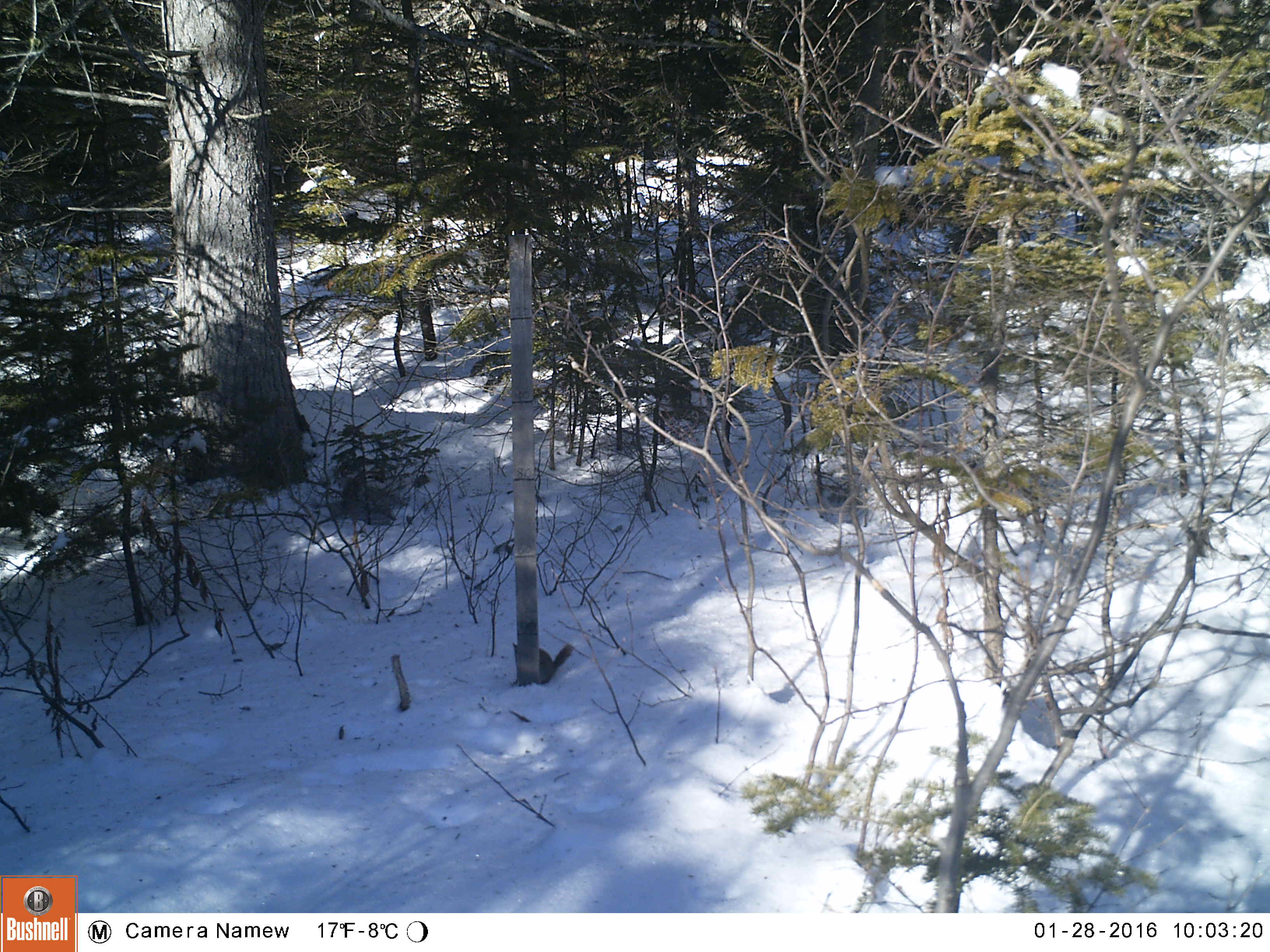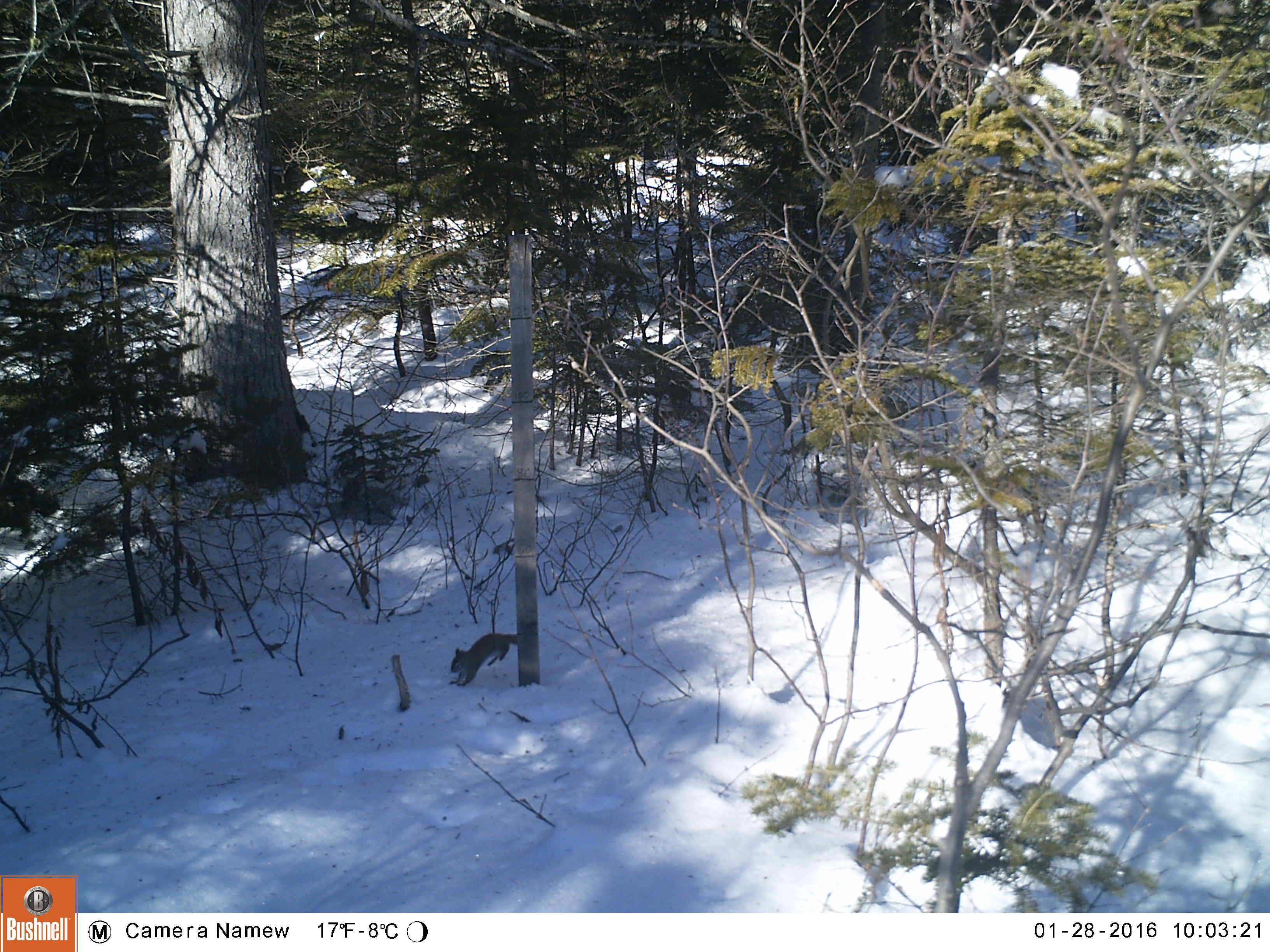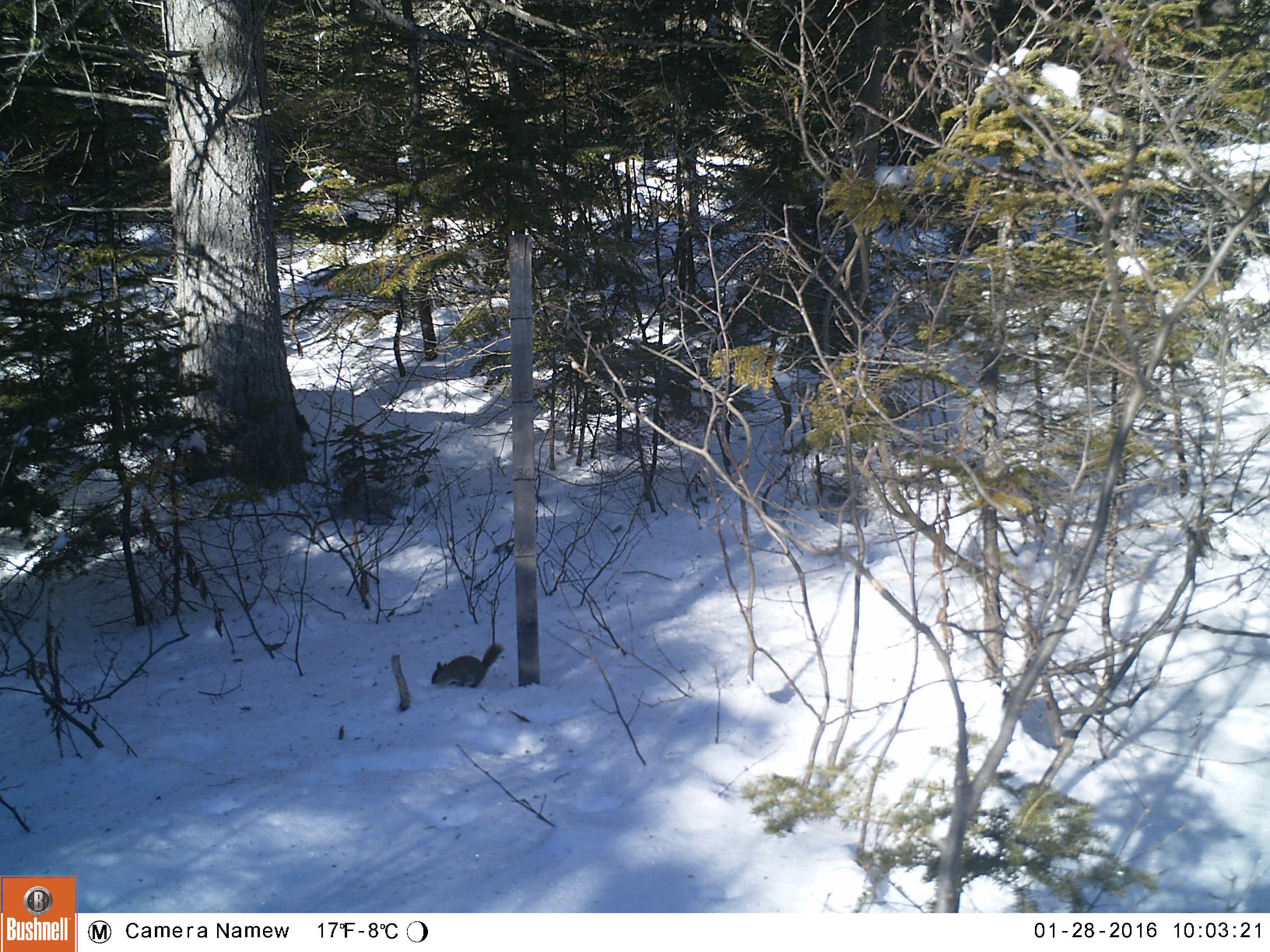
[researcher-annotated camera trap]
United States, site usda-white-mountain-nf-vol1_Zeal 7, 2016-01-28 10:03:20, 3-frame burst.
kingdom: Animalia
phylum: Chordata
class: Mammalia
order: Rodentia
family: Sciuridae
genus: Tamiasciurus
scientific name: Tamiasciurus hudsonicus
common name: red squirrel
Red squirrel (Tamiasciurus hudsonicus).